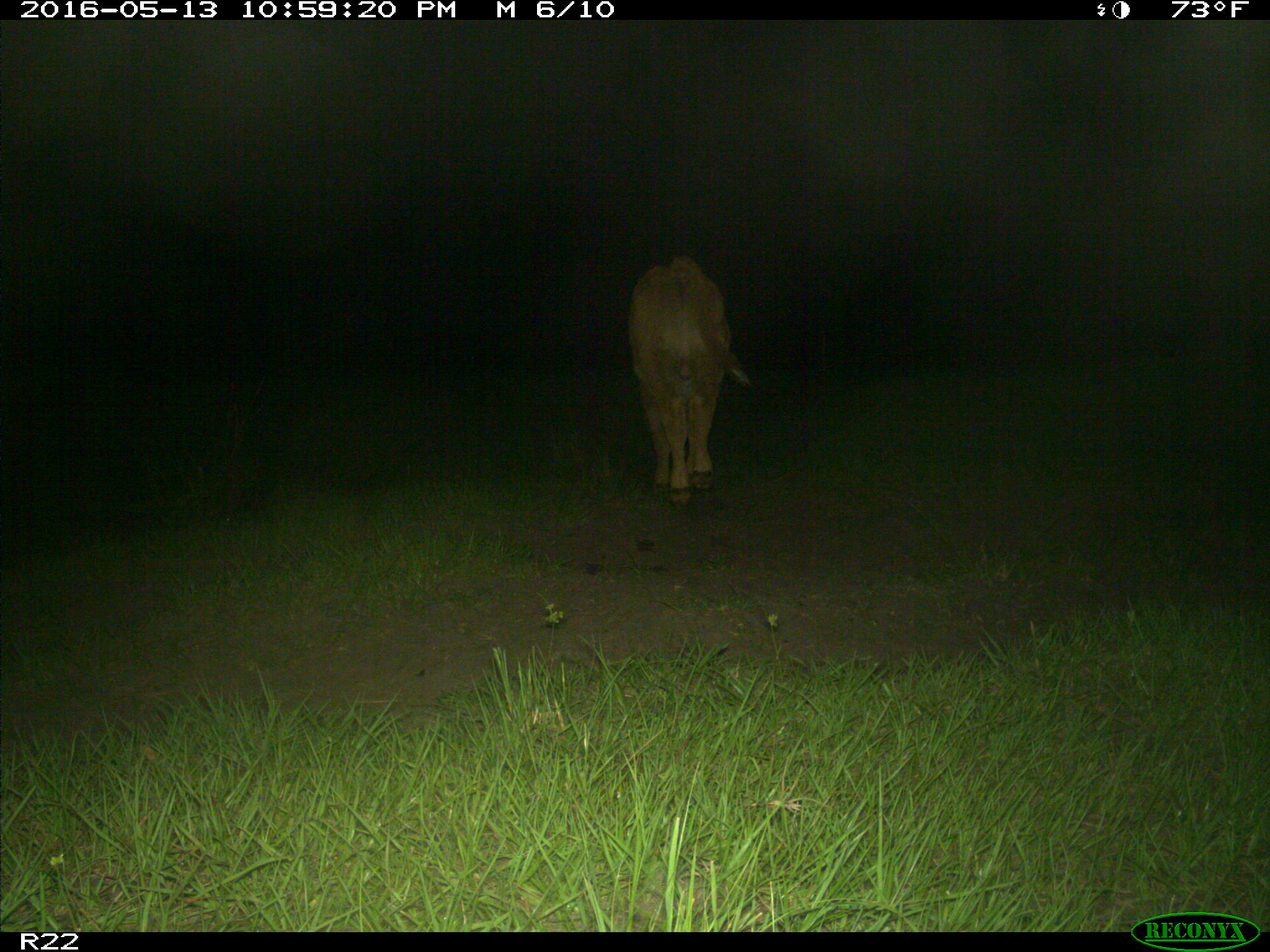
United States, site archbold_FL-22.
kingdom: Animalia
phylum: Chordata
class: Mammalia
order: Artiodactyla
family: Bovidae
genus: Bos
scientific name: Bos taurus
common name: domestic cow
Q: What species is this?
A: Bos taurus (domestic cow).